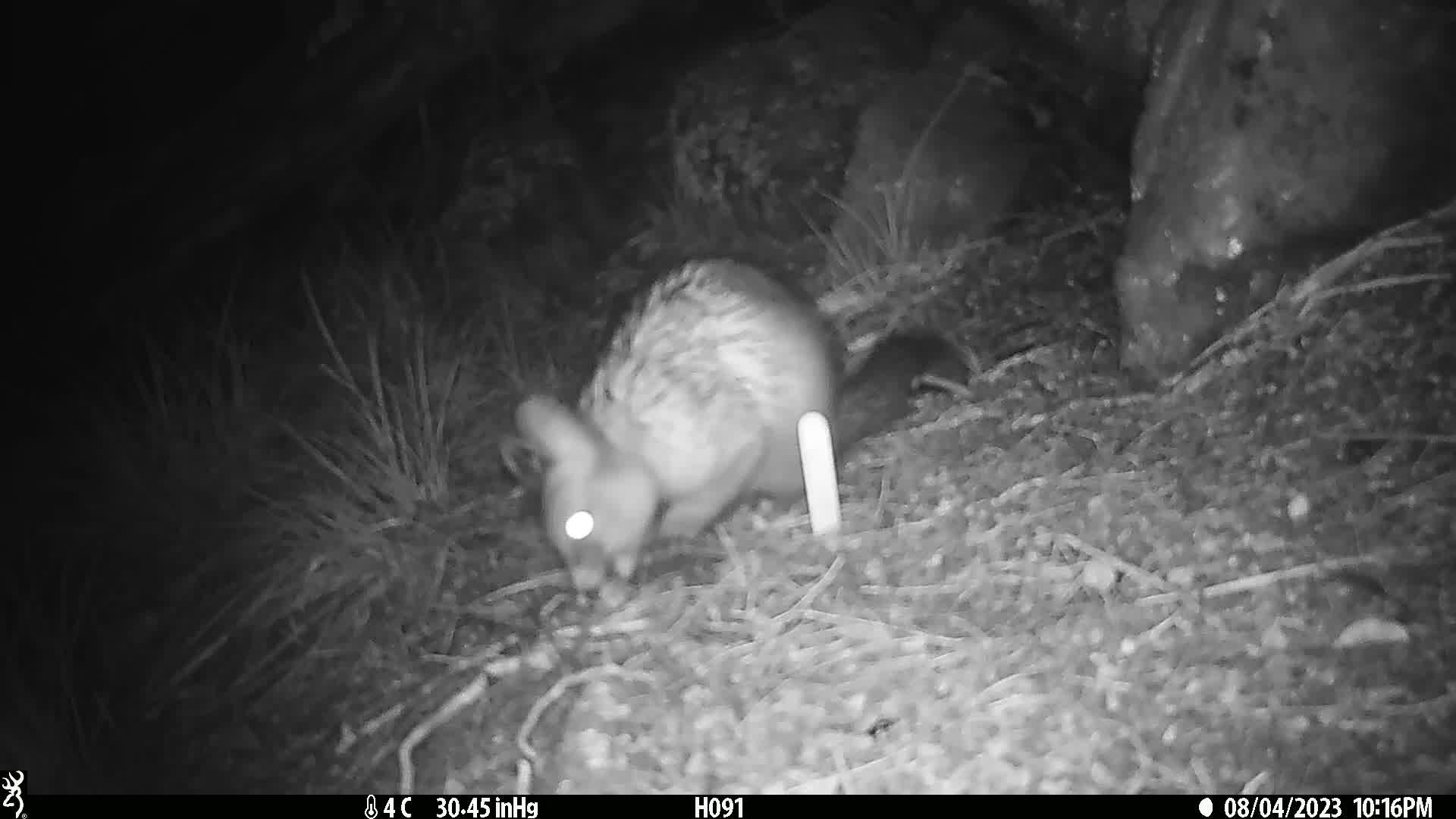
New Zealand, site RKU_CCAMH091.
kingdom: Animalia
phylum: Chordata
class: Mammalia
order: Diprotodontia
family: Phalangeridae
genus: Trichosurus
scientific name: Trichosurus vulpecula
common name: common brushtail possum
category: possum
Possum (common brushtail possum) (Trichosurus vulpecula).